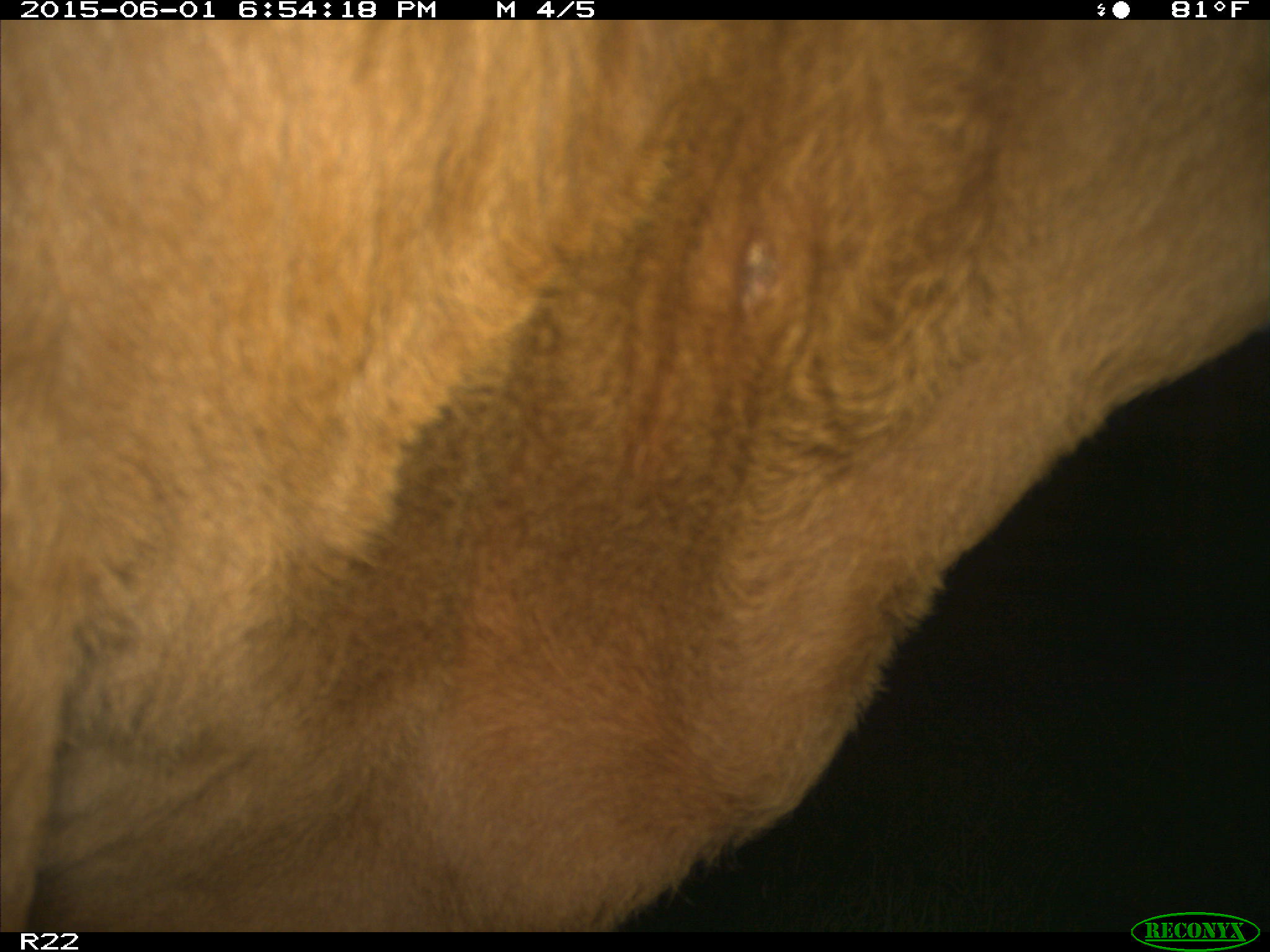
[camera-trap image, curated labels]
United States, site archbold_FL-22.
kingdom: Animalia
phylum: Chordata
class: Mammalia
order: Artiodactyla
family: Bovidae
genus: Bos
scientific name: Bos taurus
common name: domestic cow